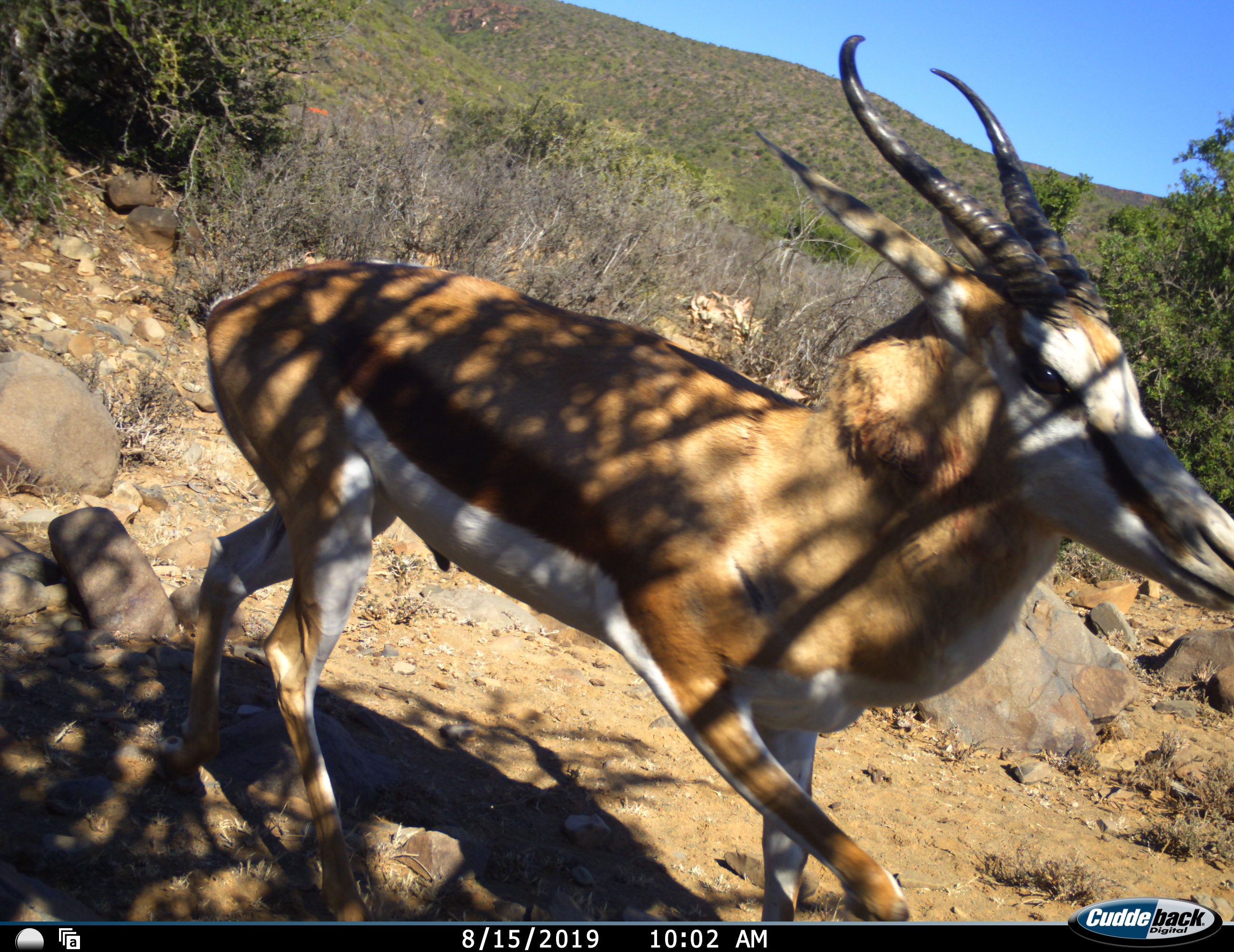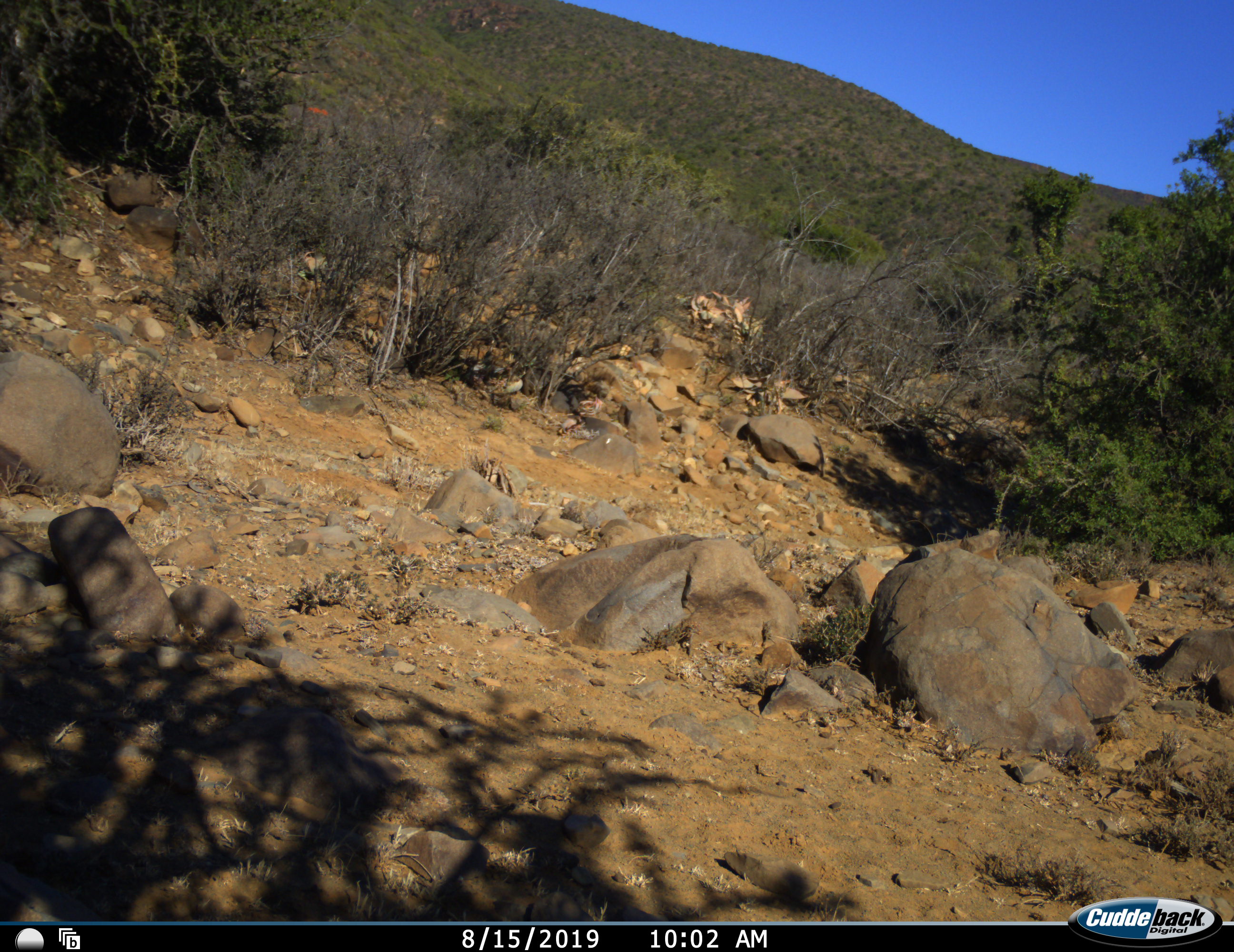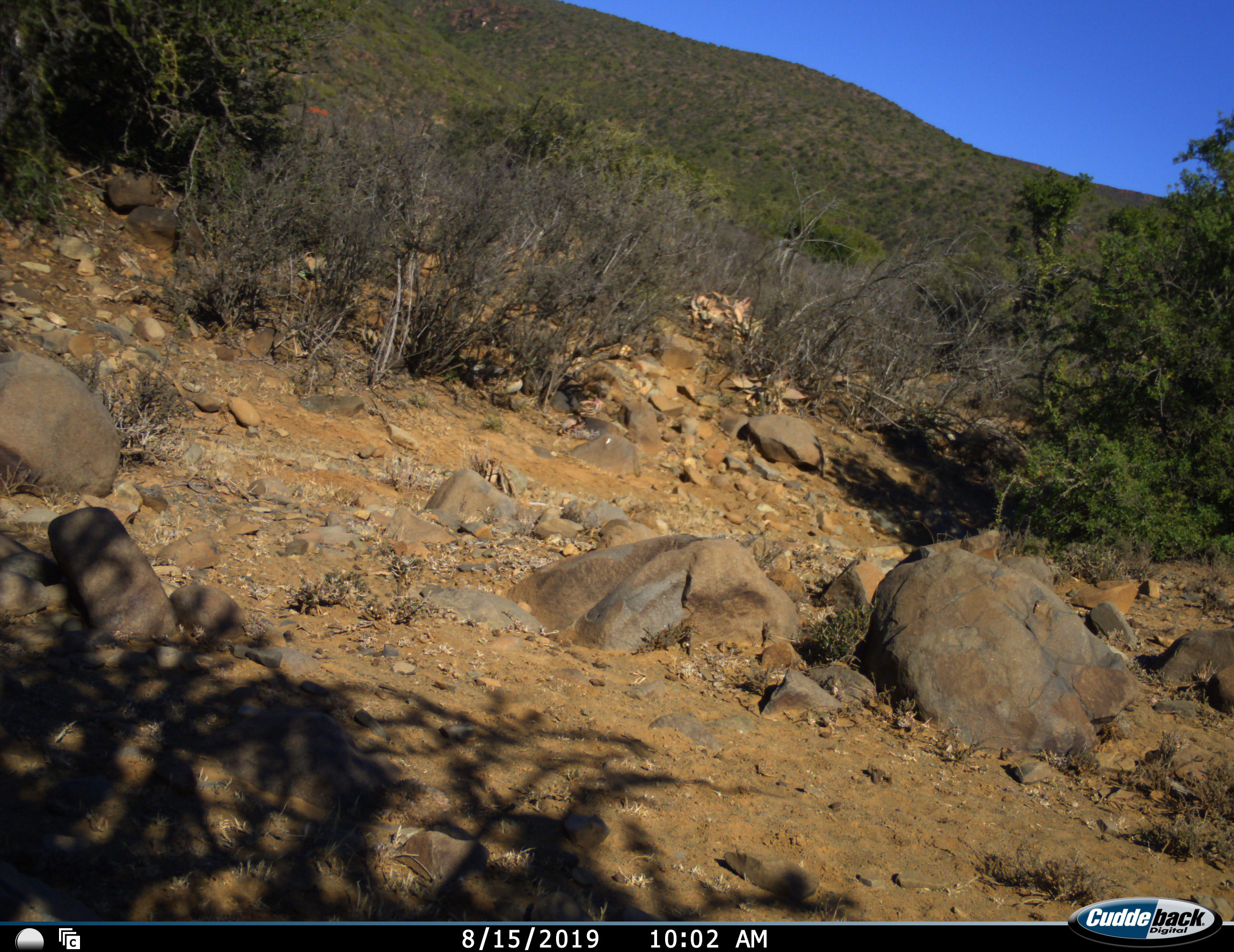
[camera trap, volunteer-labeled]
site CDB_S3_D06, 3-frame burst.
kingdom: Animalia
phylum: Chordata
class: Mammalia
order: Artiodactyla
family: Bovidae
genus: Antidorcas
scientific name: Antidorcas marsupialis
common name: springbok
Springbok (Antidorcas marsupialis), count 1. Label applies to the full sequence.